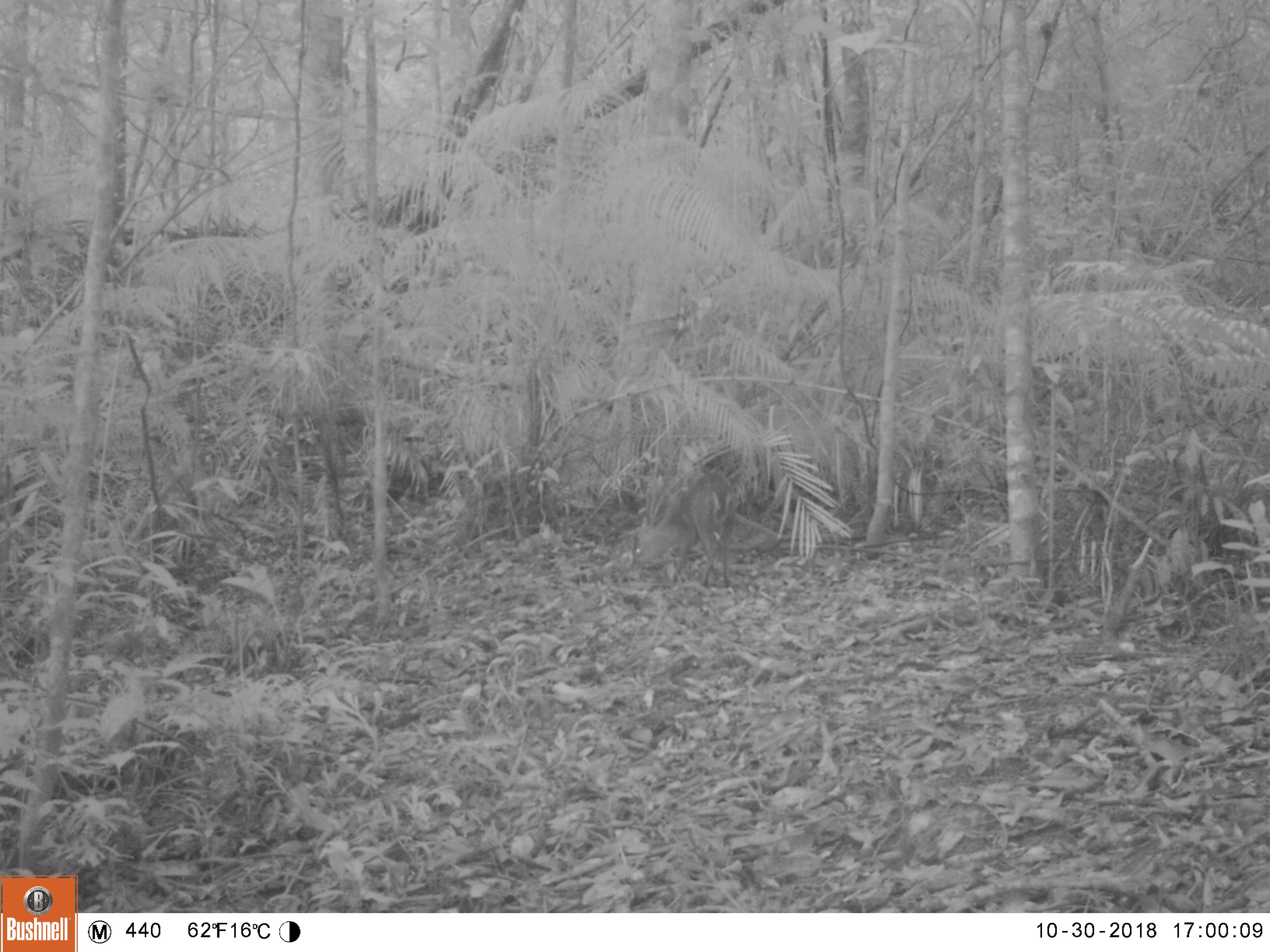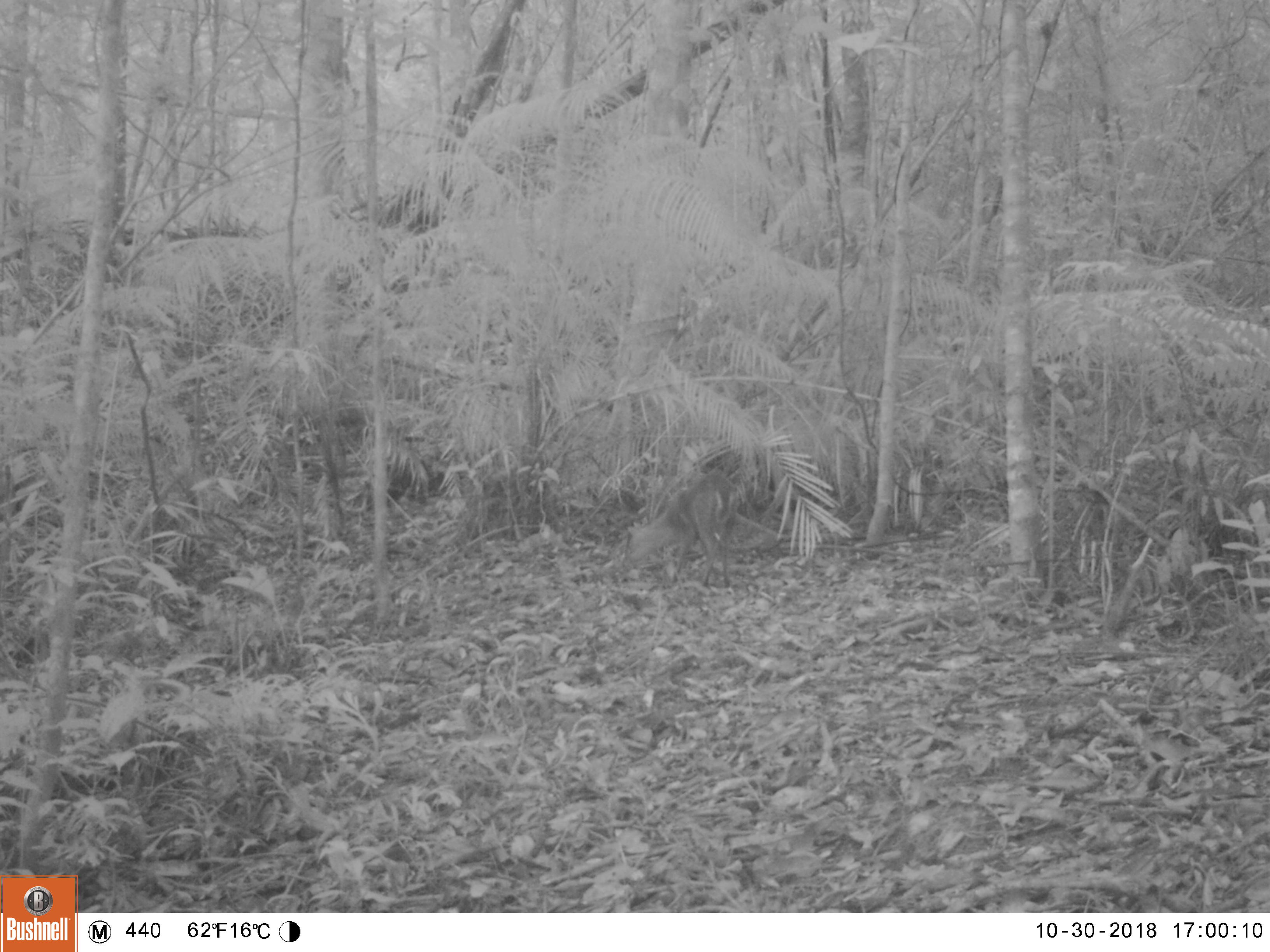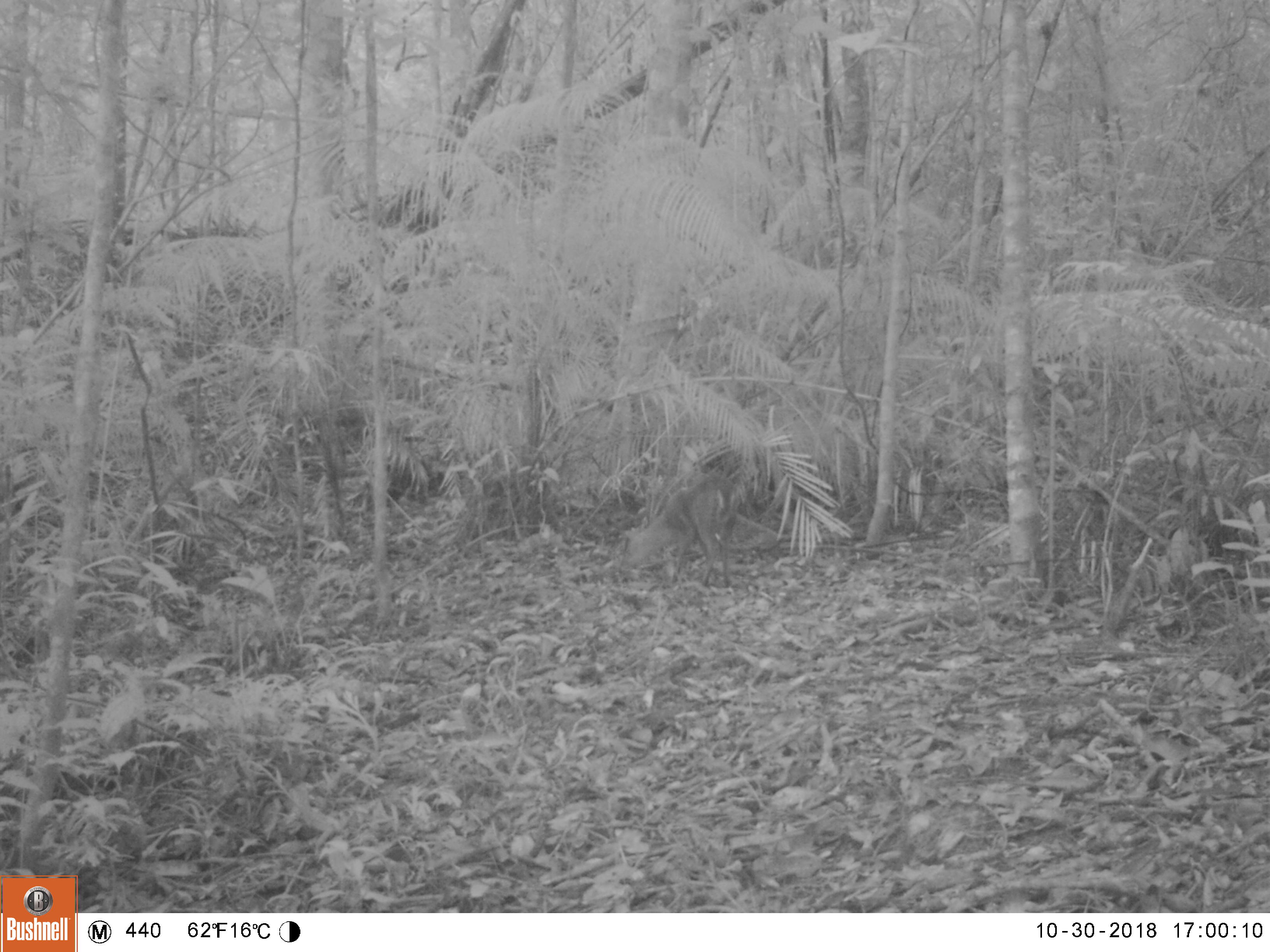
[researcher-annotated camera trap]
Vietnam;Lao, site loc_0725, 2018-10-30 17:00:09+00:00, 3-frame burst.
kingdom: Animalia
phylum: Chordata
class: Mammalia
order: Artiodactyla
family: Cervidae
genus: Muntiacus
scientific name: Muntiacus rooseveltorum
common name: roosevelt's muntjac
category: roosevelts muntjac group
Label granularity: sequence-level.